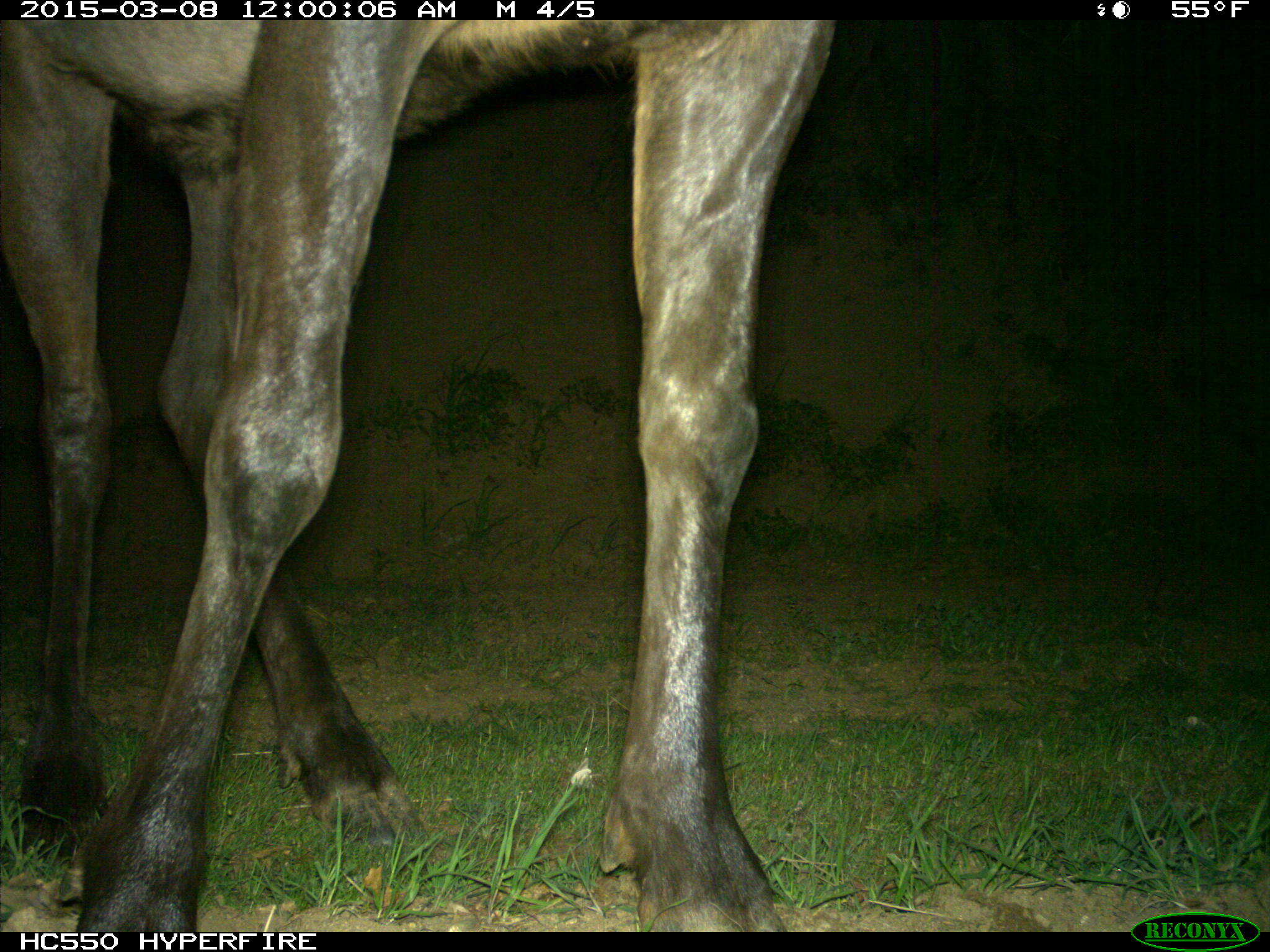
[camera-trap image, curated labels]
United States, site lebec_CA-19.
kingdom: Animalia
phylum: Chordata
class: Mammalia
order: Artiodactyla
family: Cervidae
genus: Cervus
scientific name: Cervus canadensis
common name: elk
Cervus canadensis (elk).